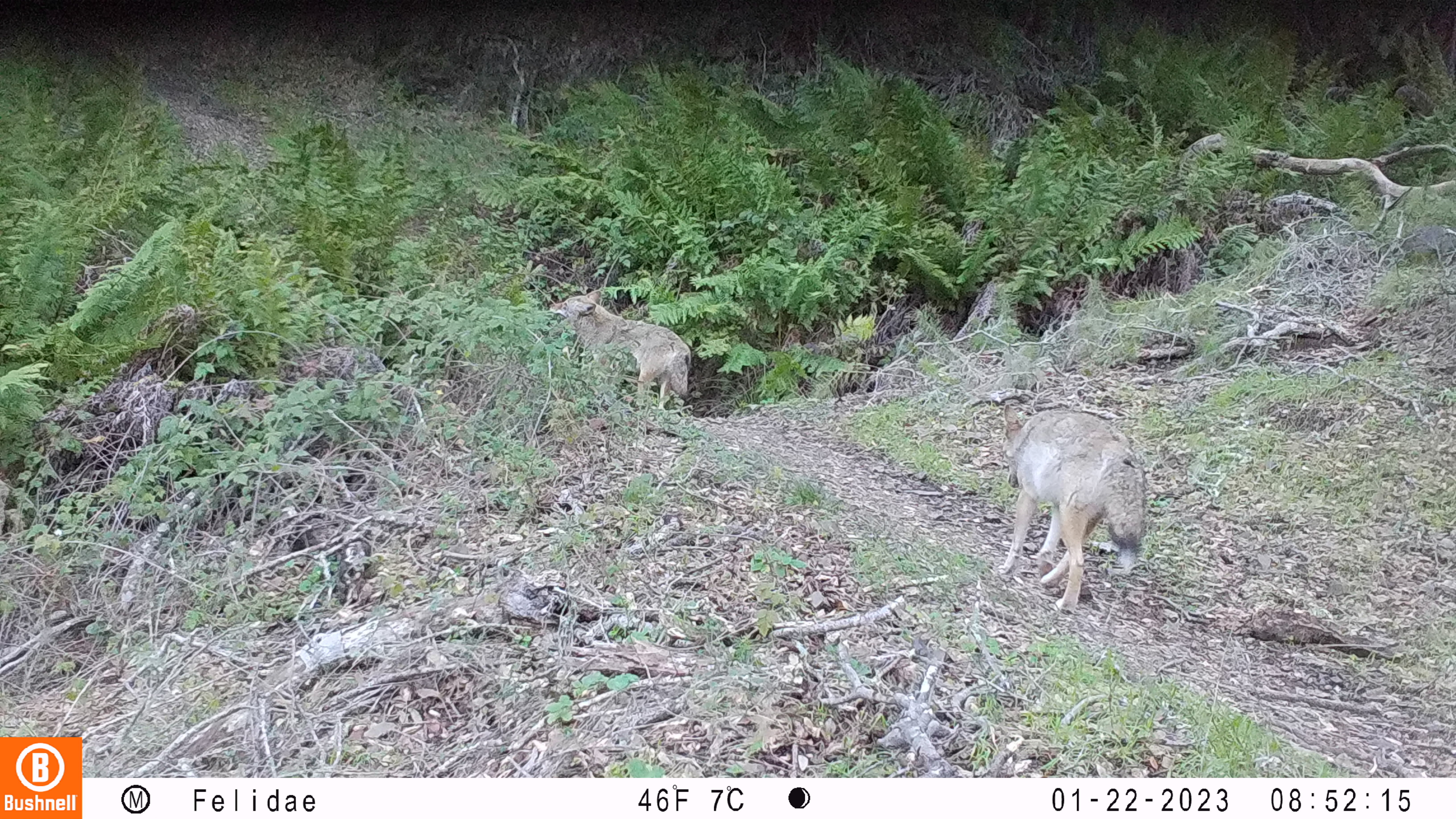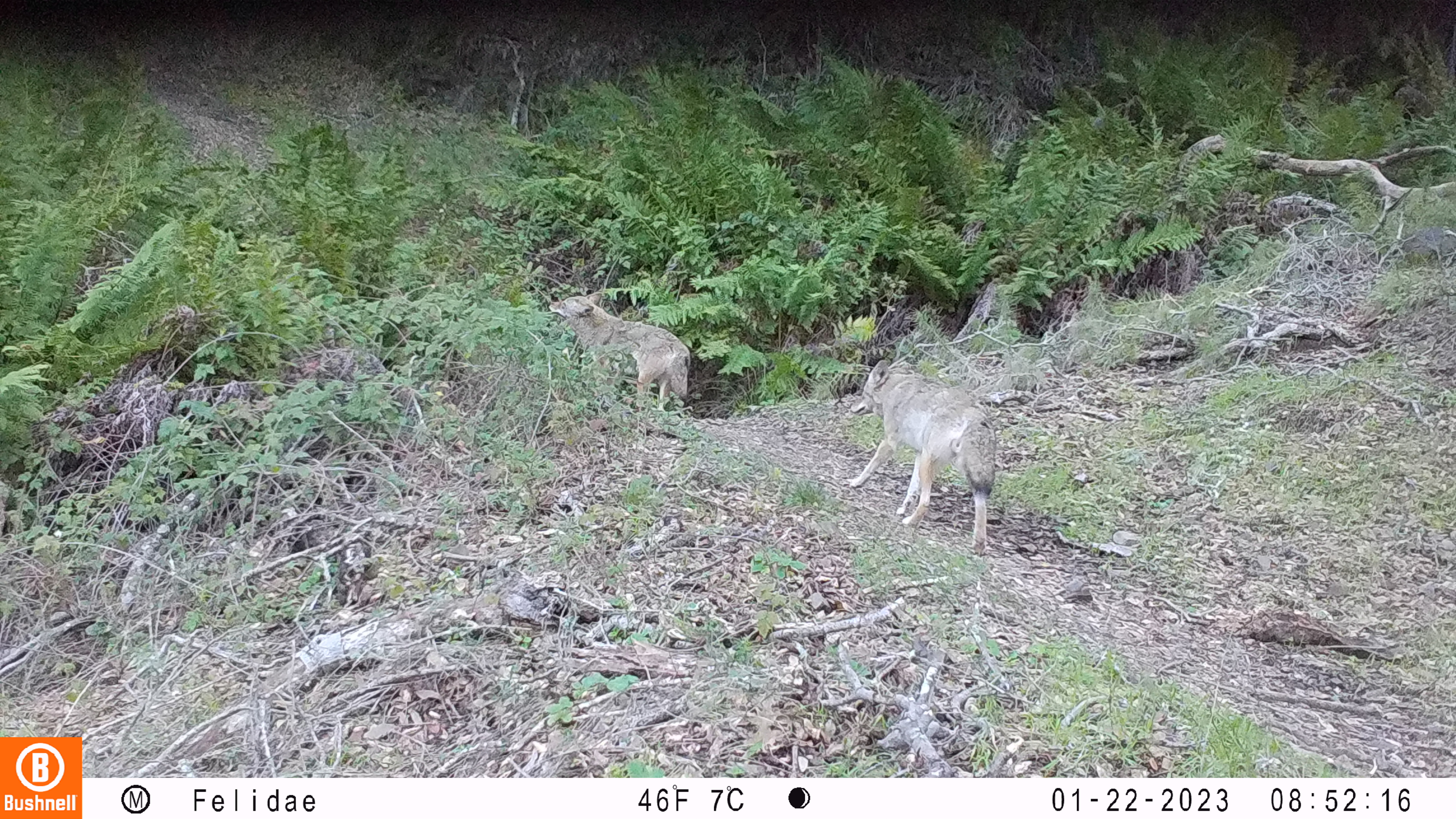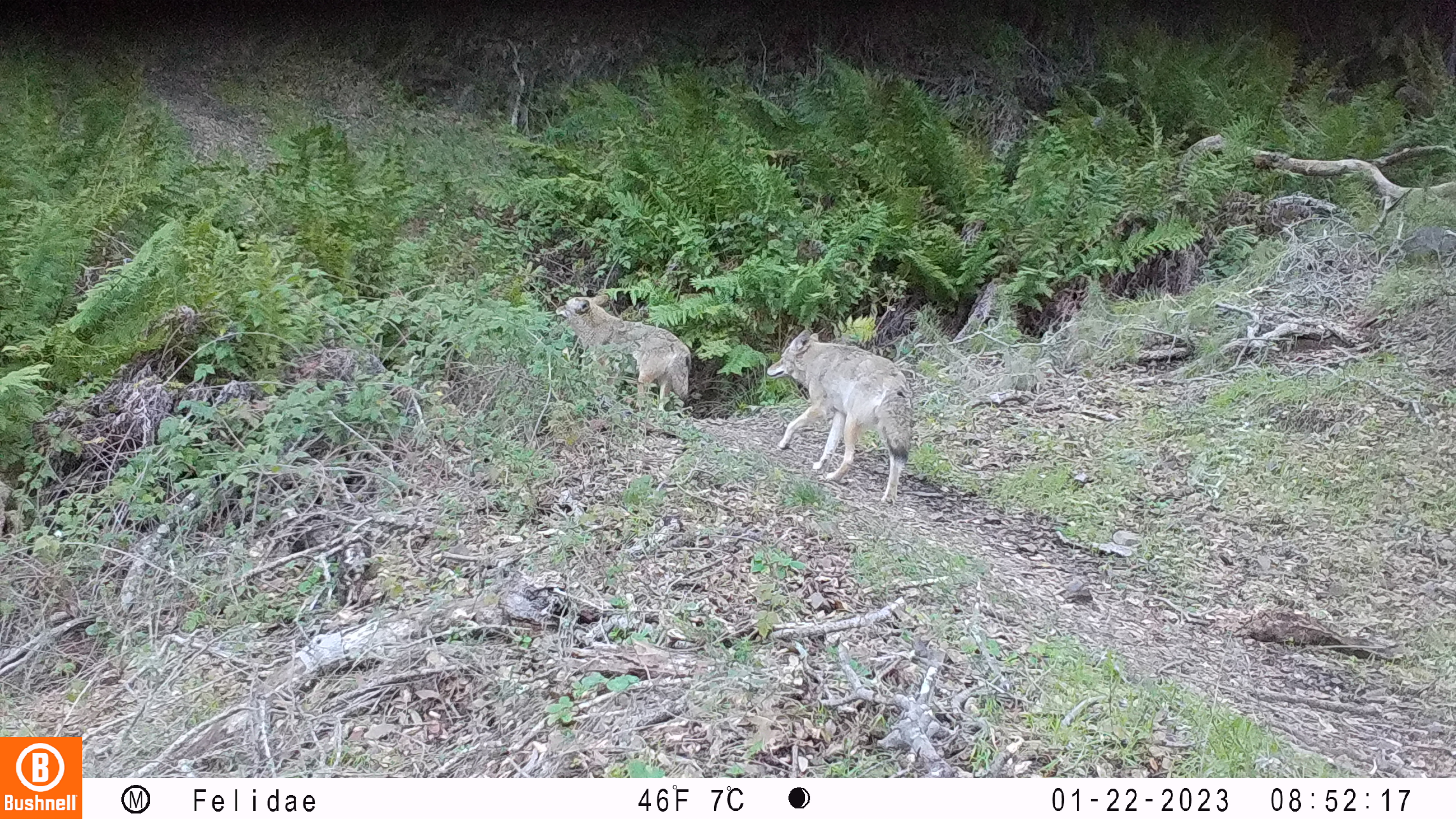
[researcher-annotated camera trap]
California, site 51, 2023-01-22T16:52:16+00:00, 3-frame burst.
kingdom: Animalia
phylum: Chordata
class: Mammalia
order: Carnivora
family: Canidae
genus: Canis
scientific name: Canis latrans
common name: coyote